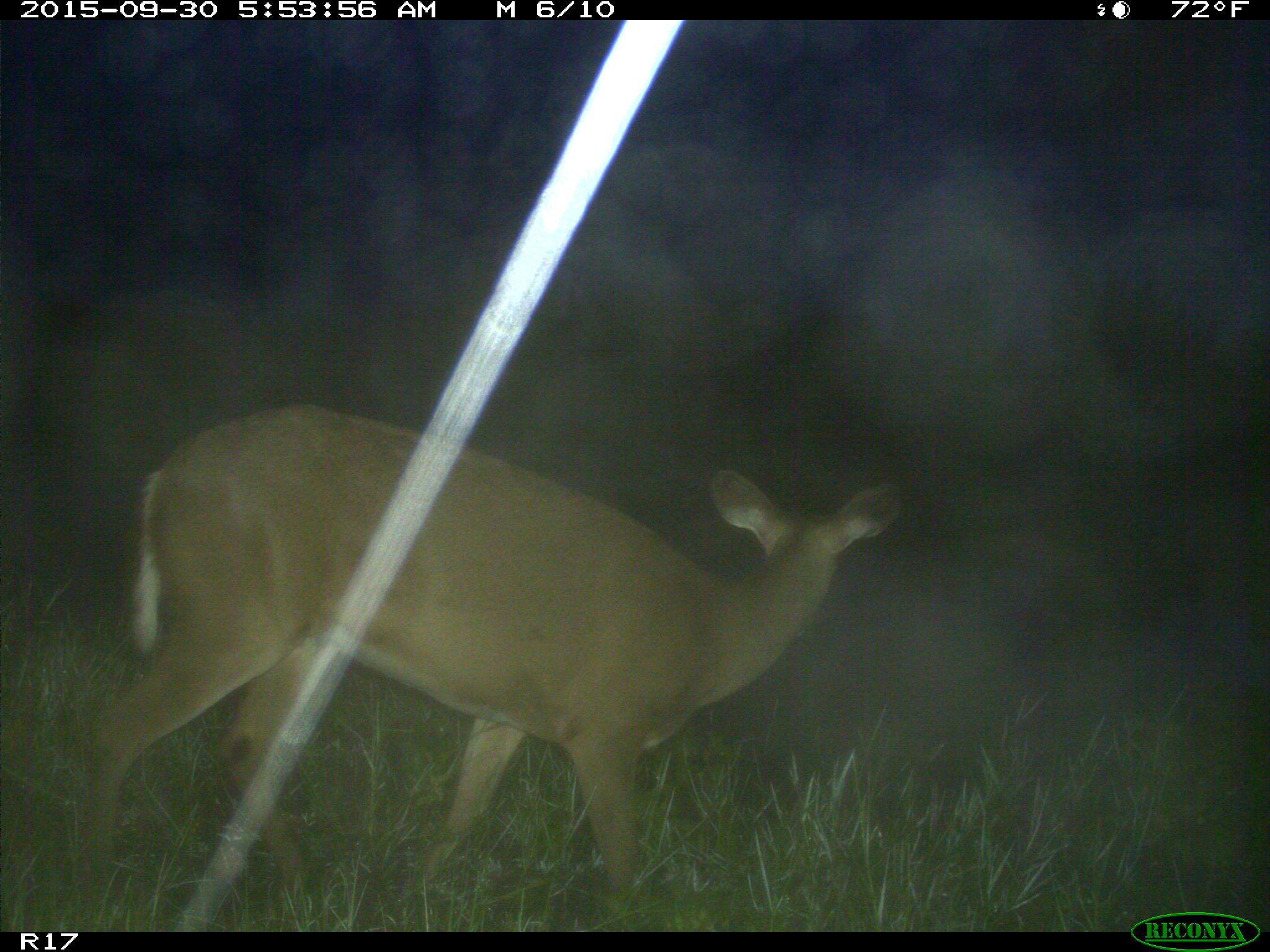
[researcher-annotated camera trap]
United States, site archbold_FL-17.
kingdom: Animalia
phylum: Chordata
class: Mammalia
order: Artiodactyla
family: Cervidae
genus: Odocoileus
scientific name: Odocoileus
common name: deer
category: unidentified deer